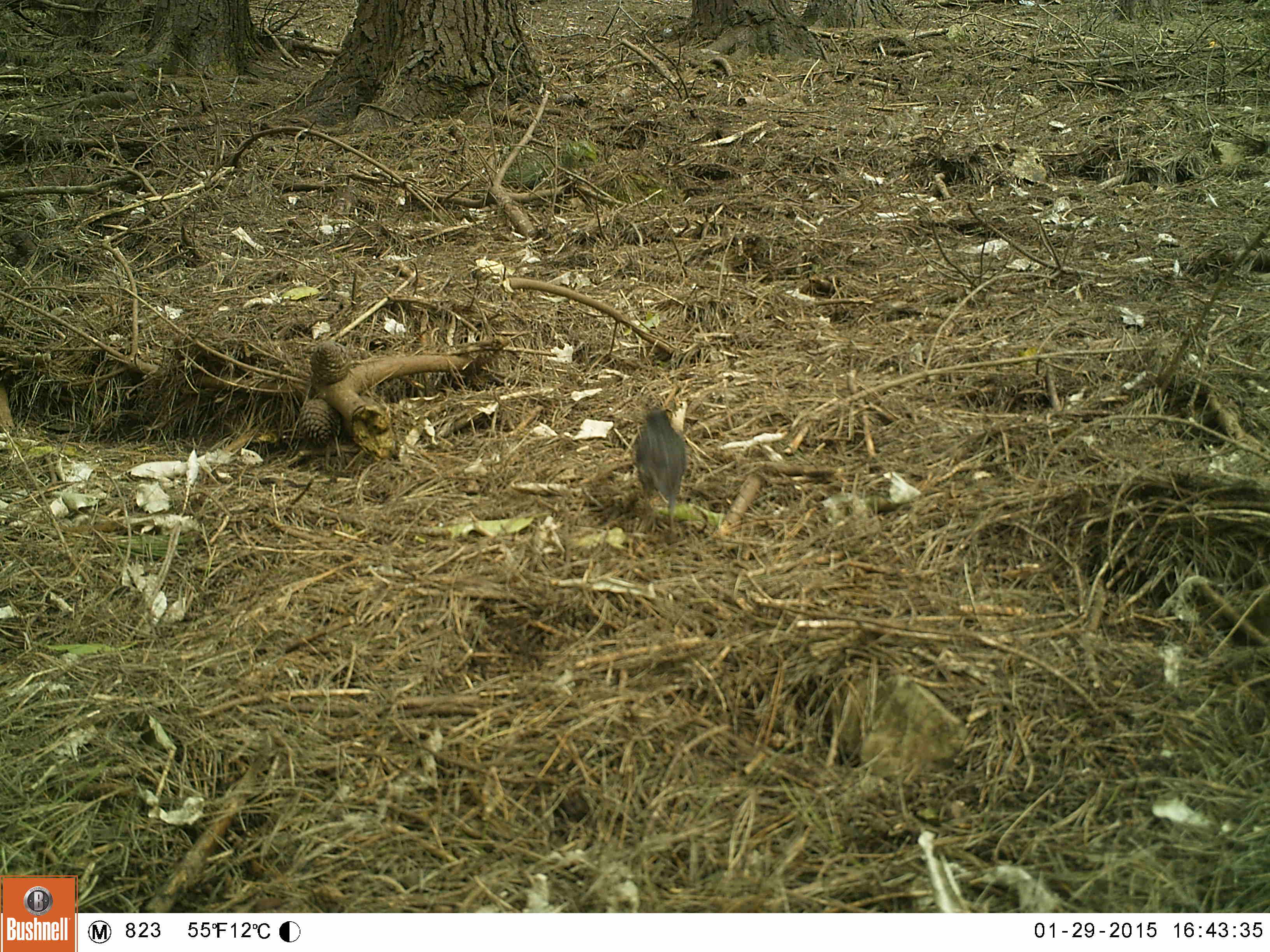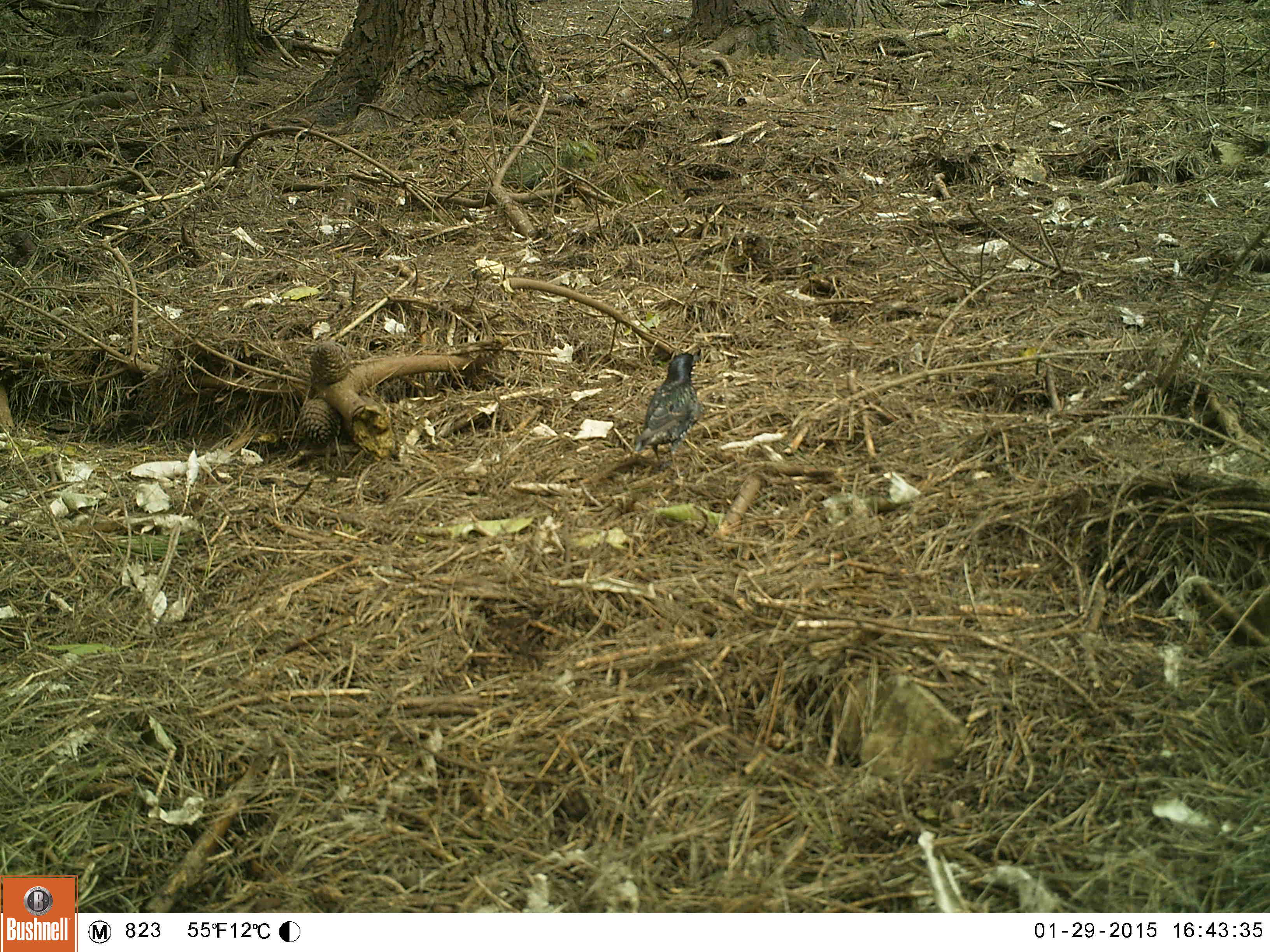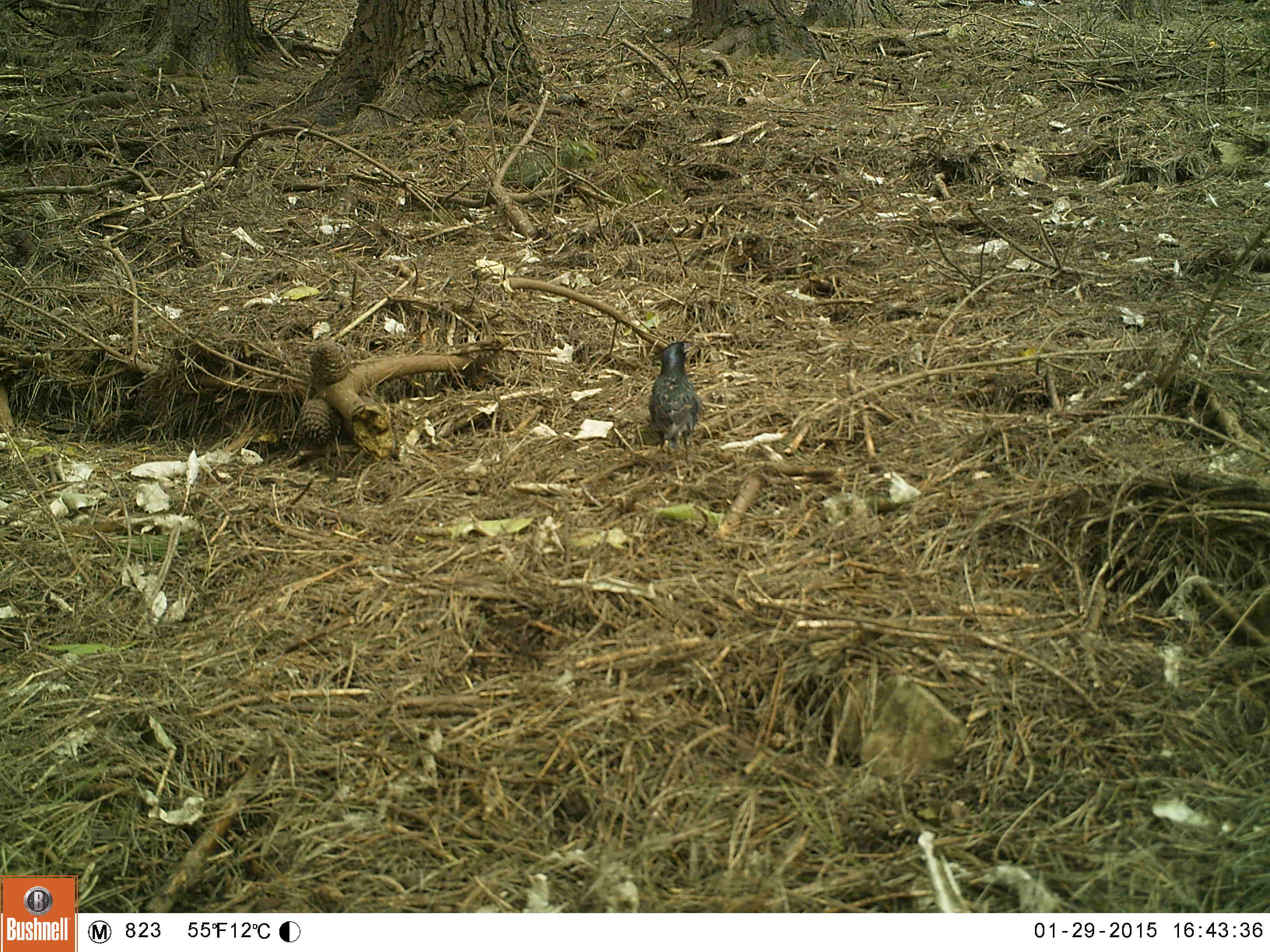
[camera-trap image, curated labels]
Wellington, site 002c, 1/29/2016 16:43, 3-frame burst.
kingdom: Animalia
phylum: Chordata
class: Aves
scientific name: Aves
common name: bird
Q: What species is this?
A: Bird (Aves).